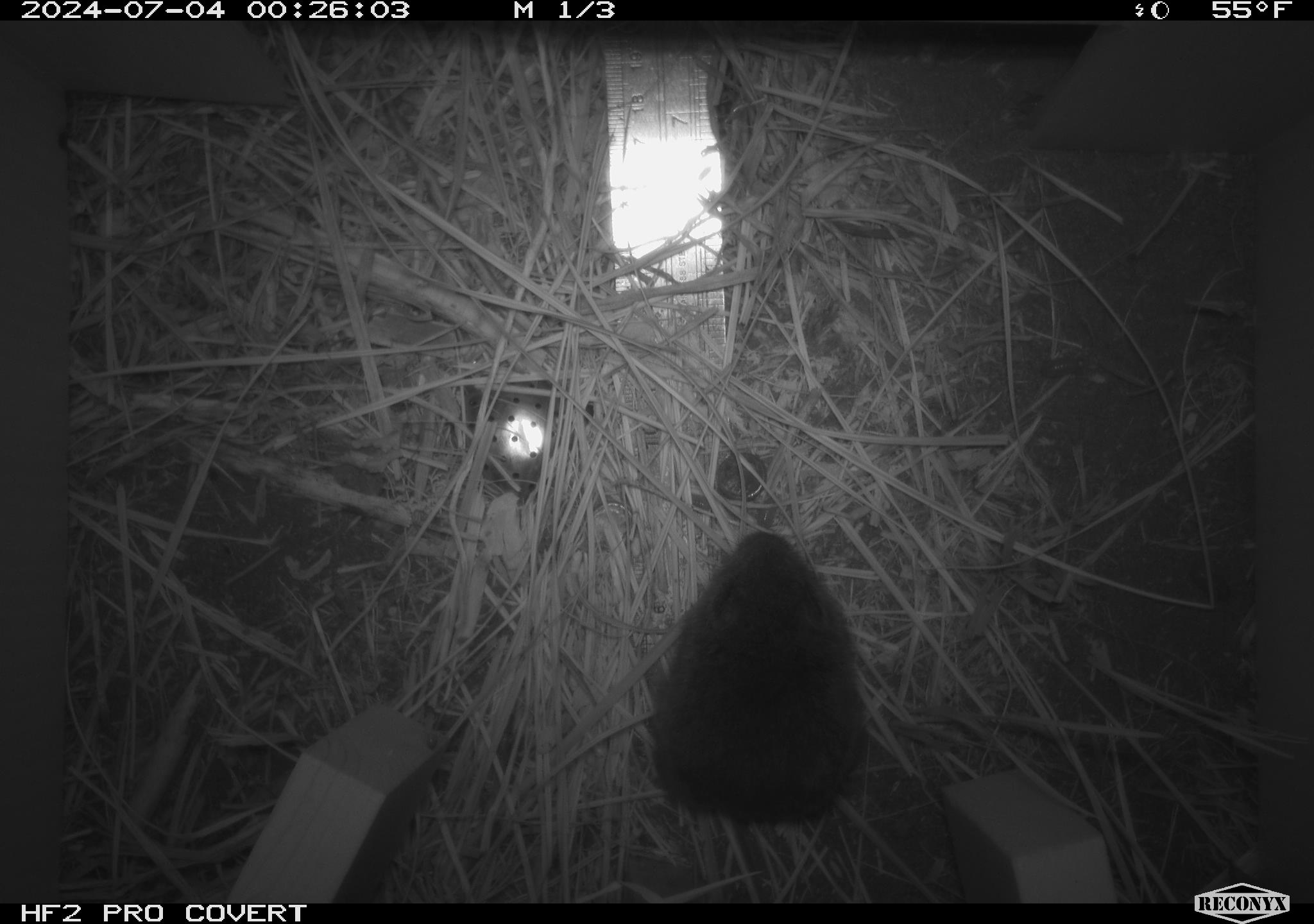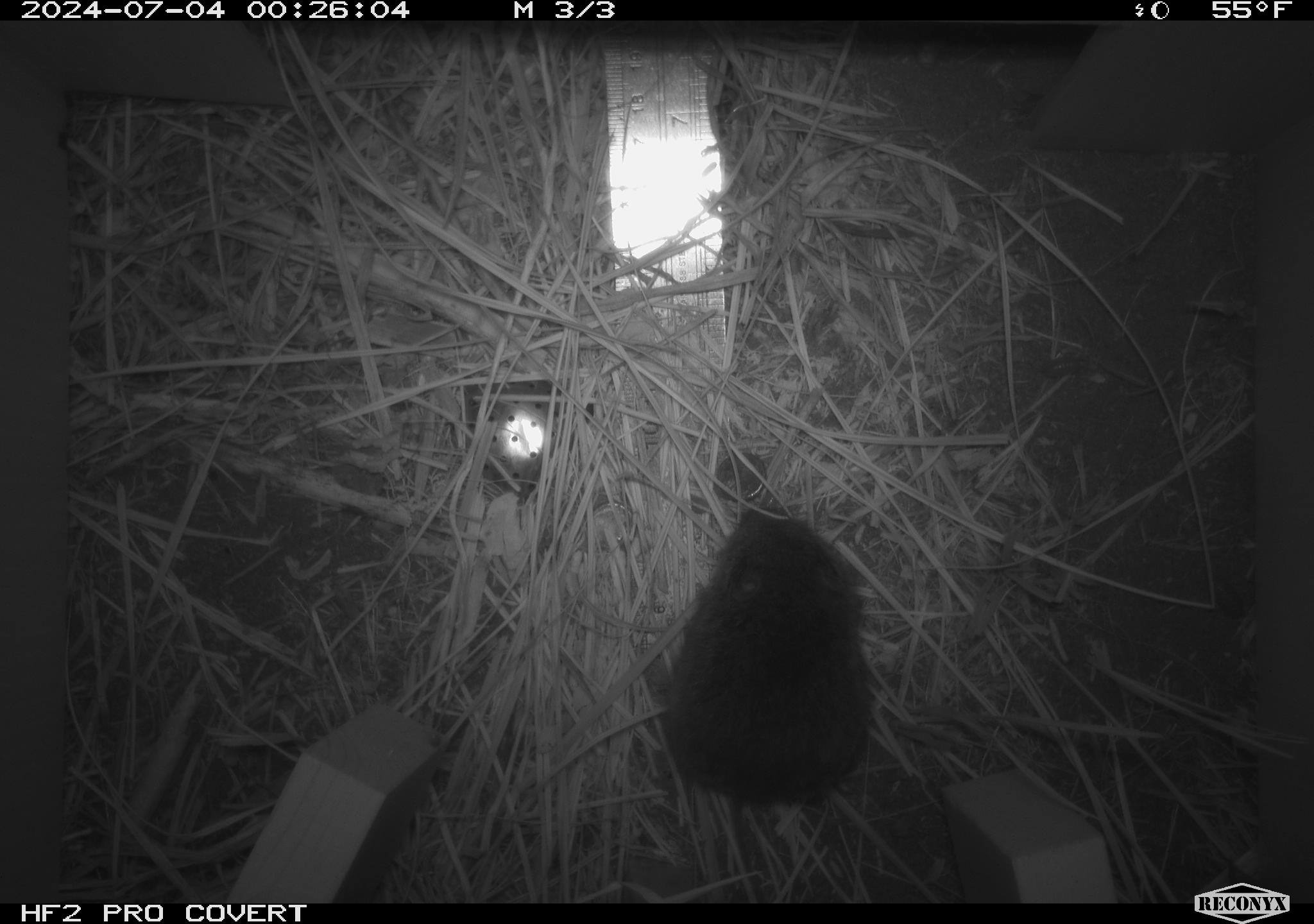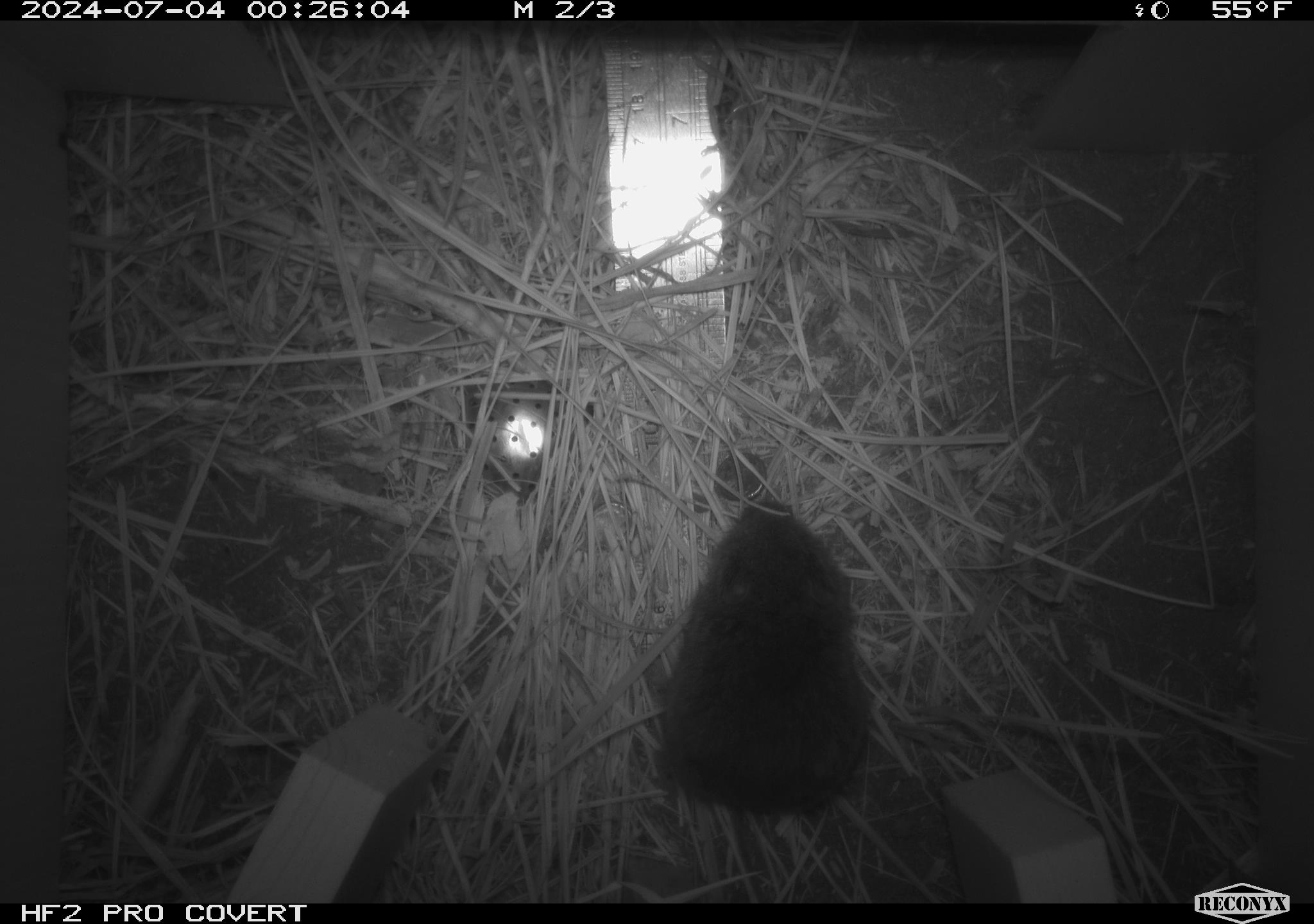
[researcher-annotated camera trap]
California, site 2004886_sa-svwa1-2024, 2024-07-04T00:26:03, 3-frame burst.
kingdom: Animalia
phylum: Chordata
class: Mammalia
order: Rodentia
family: Cricetidae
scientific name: Arvicolinae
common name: voles, lemmings, and muskrats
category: arvicolinae subfamily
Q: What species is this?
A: Arvicolinae subfamily (voles, lemmings, and muskrats) (Arvicolinae).